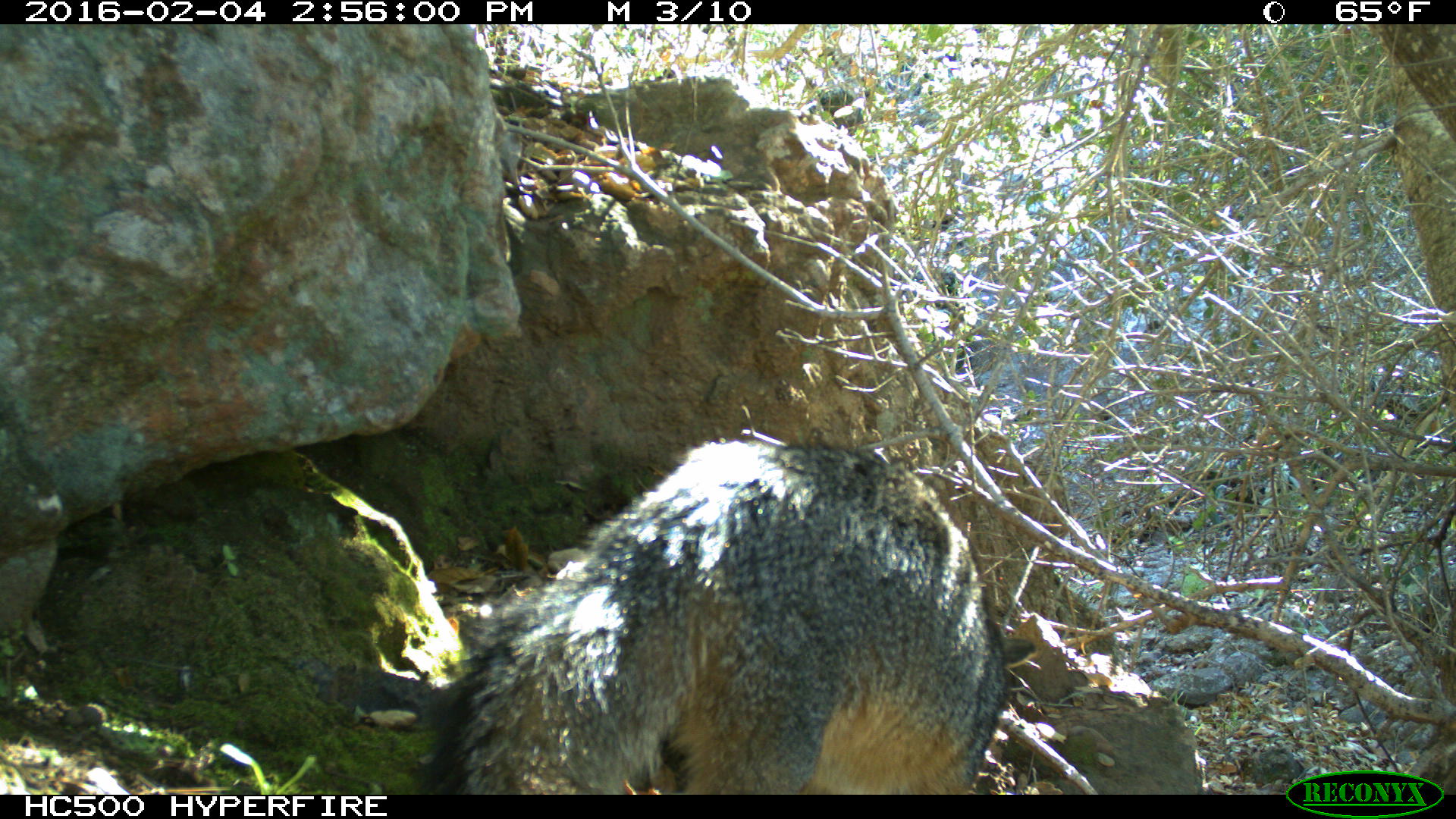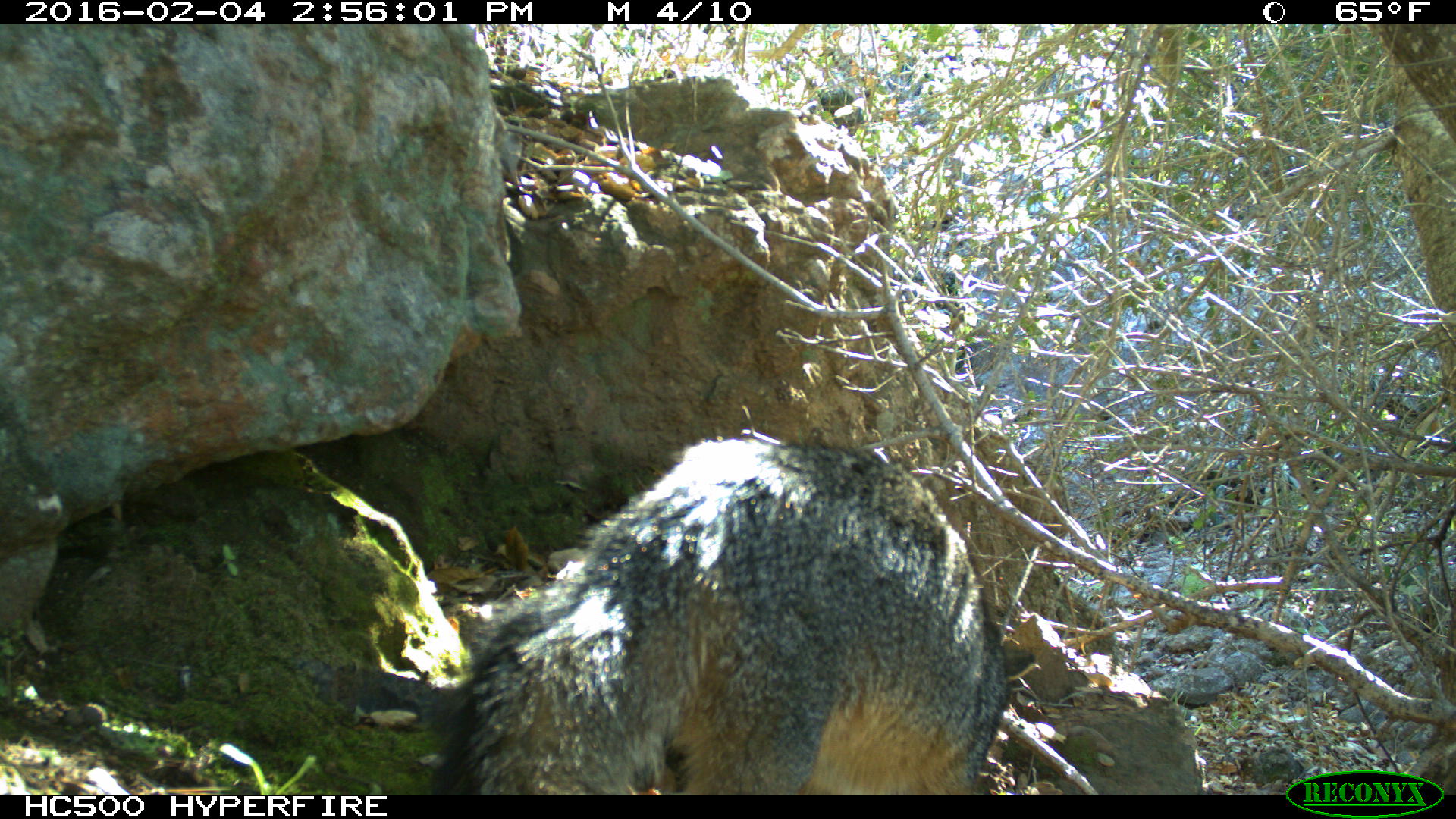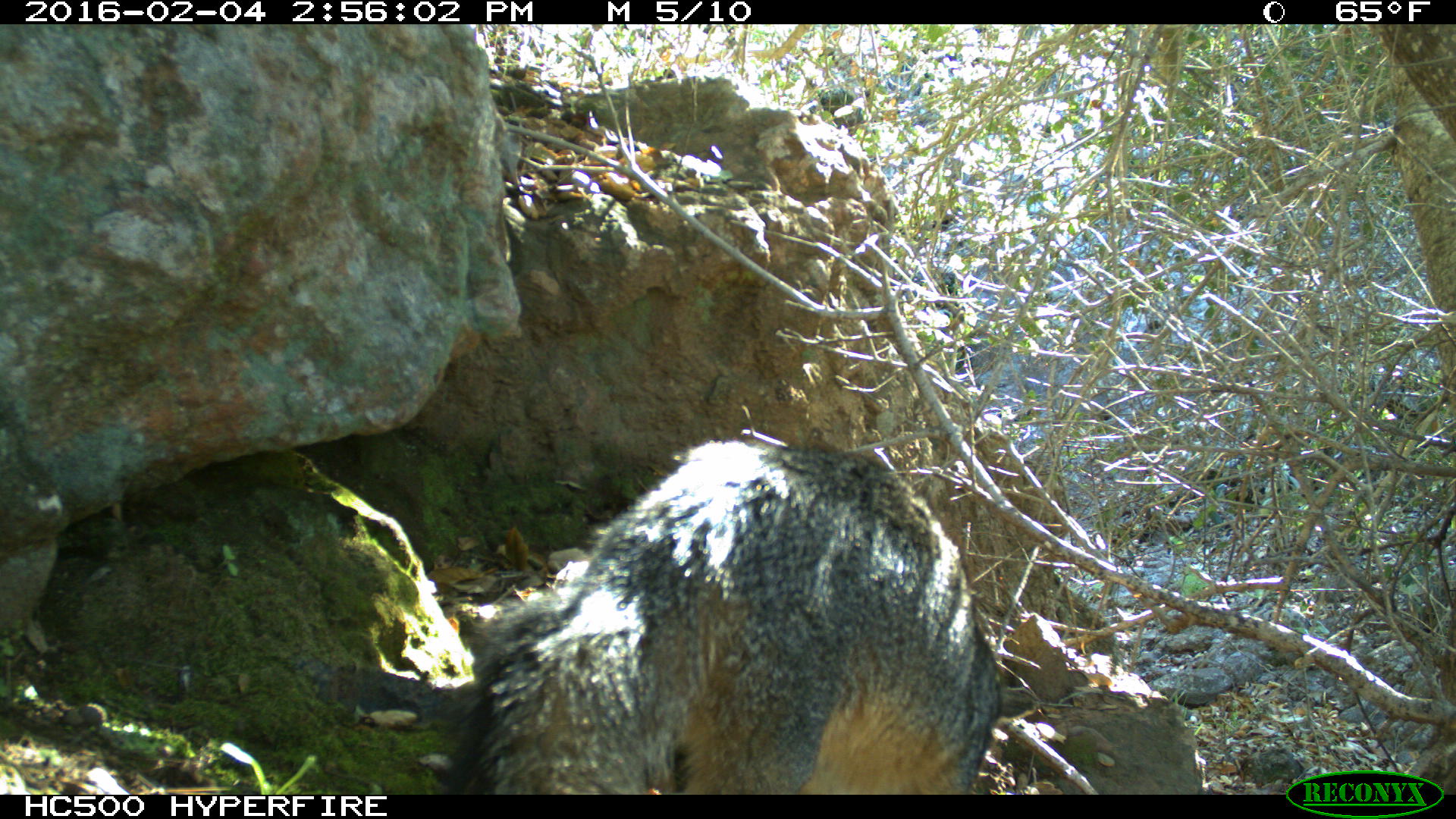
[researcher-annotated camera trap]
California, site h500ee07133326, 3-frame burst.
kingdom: Animalia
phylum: Chordata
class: Mammalia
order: Carnivora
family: Canidae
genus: Urocyon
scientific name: Urocyon littoralis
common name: island fox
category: fox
Fox (island fox) (Urocyon littoralis).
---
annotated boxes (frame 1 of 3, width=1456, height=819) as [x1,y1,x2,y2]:
fox: [419,441,1040,795]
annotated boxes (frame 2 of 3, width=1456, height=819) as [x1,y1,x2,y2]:
fox: [429,434,1039,794]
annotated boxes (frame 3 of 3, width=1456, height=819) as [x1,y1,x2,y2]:
fox: [447,440,999,794]